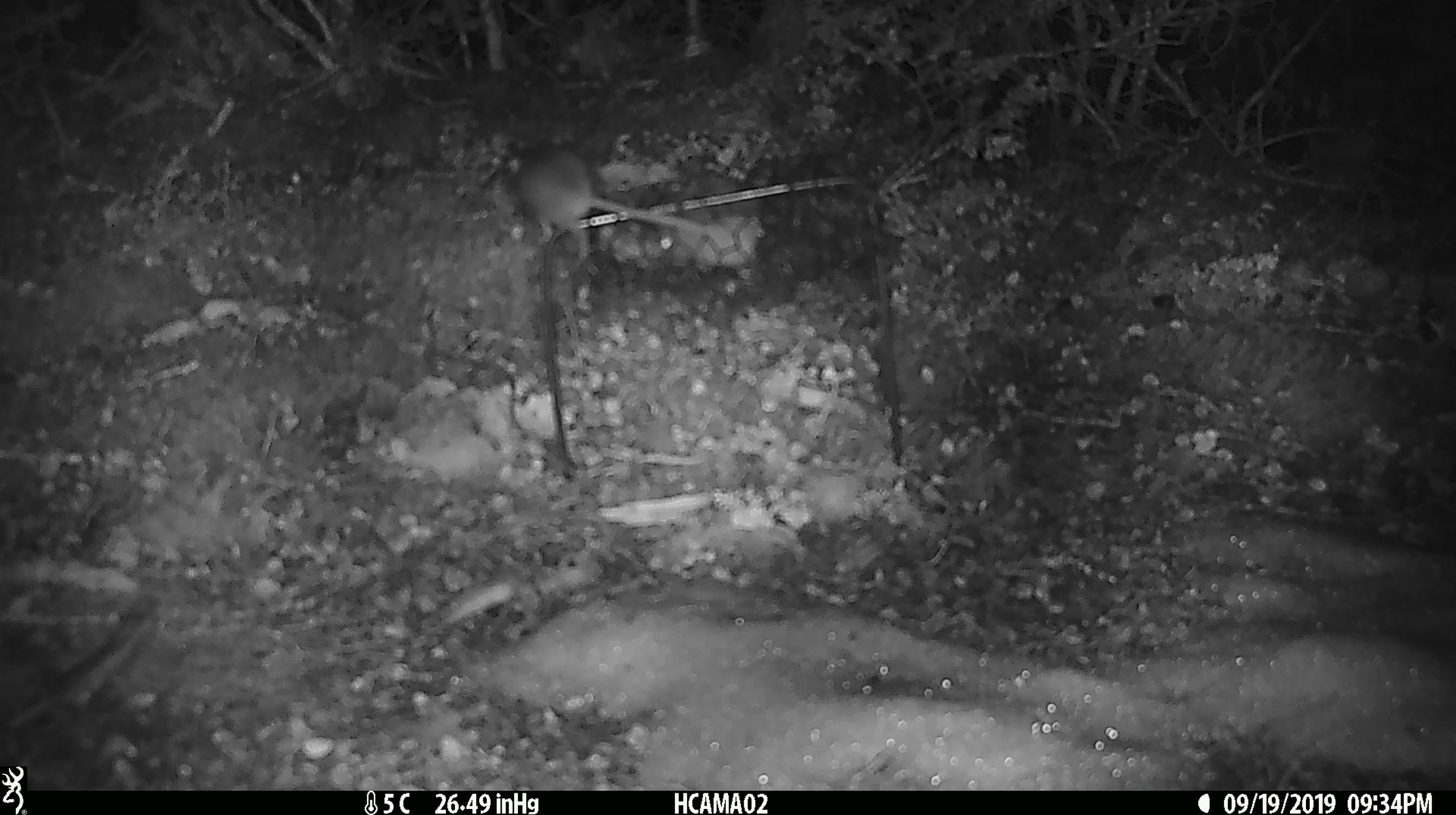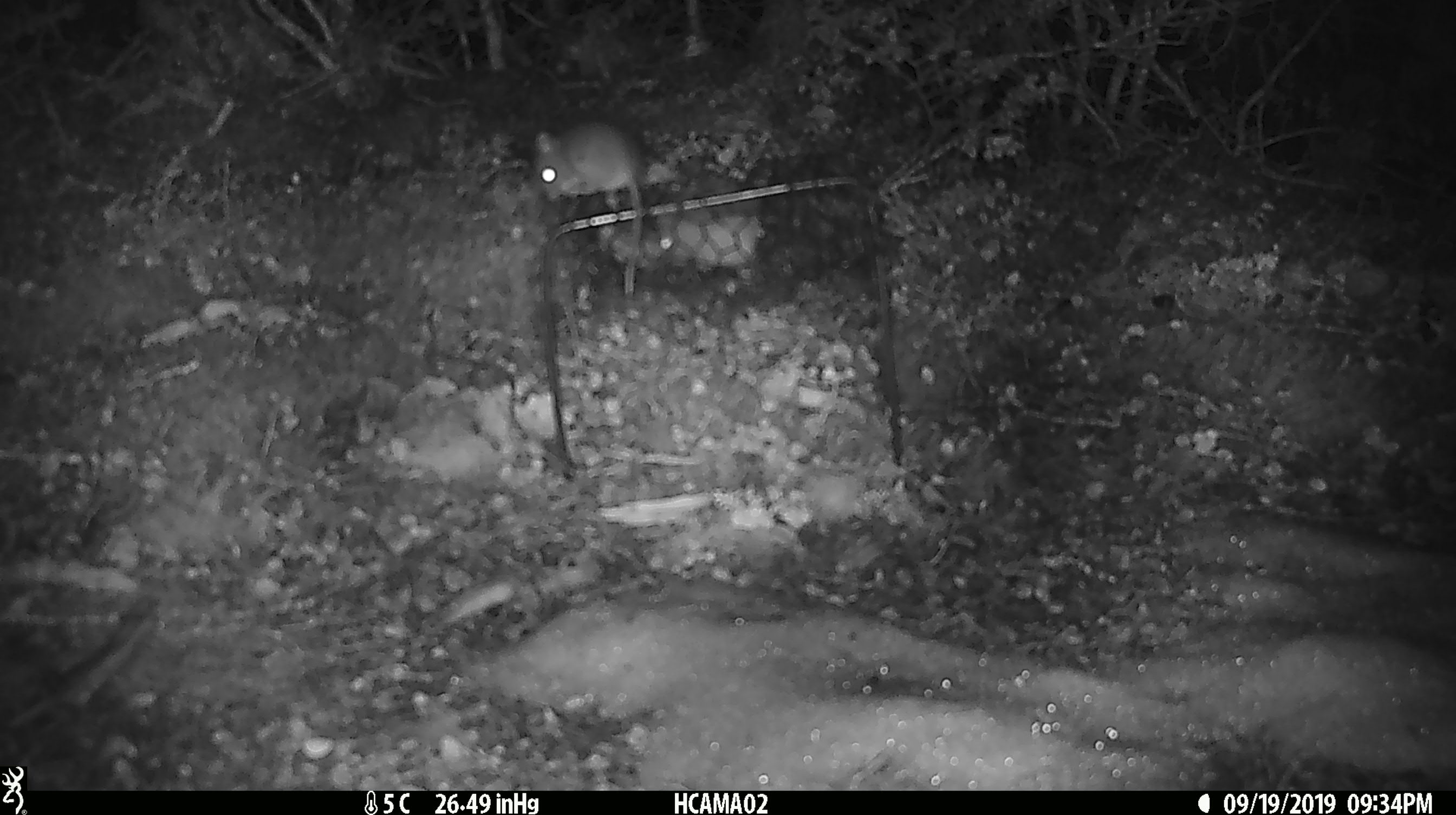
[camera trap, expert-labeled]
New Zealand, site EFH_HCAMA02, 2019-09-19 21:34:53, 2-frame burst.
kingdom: Animalia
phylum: Chordata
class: Mammalia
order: Rodentia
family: Muridae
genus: Mus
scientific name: Mus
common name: mouse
Mouse (Mus).